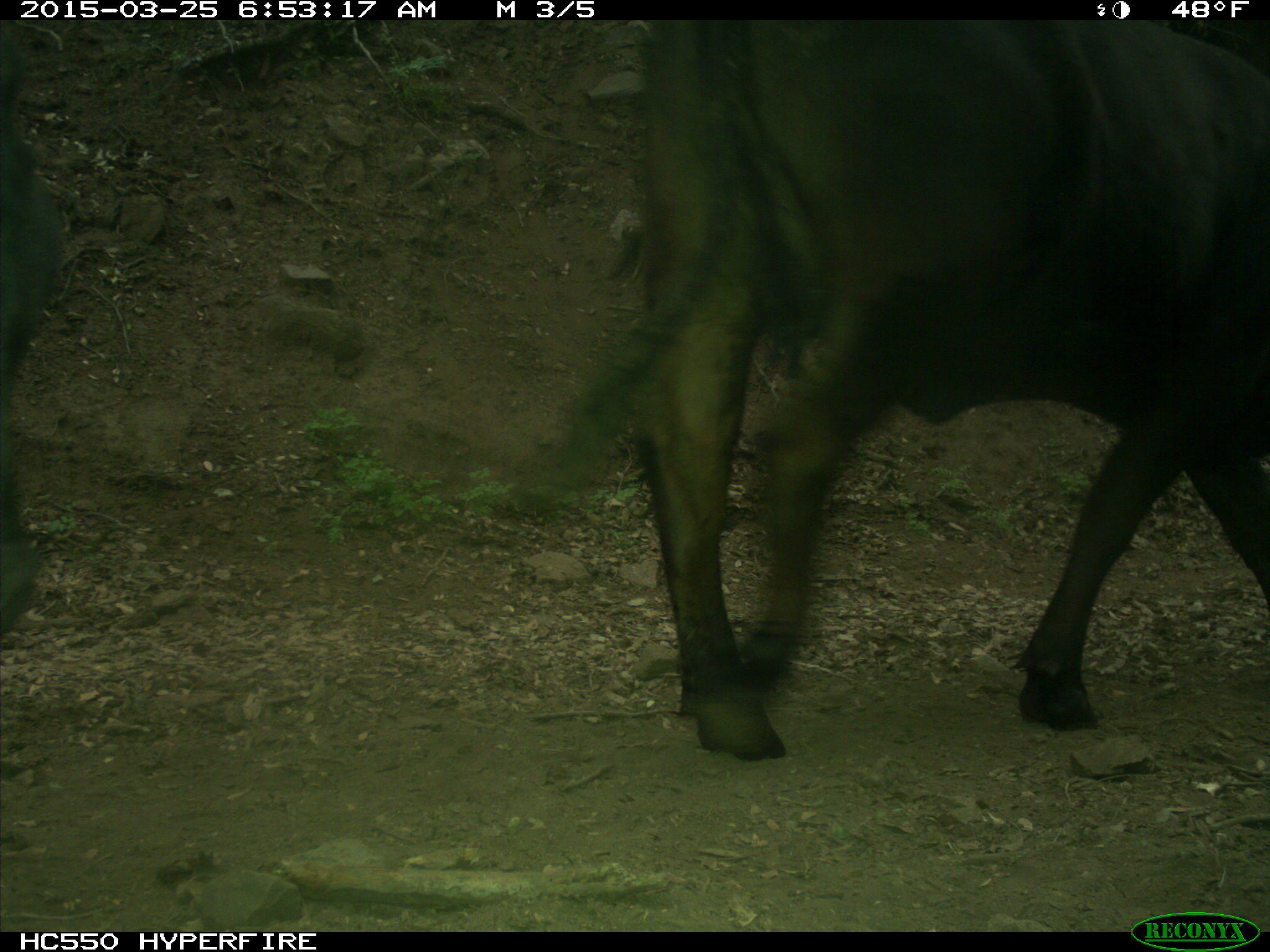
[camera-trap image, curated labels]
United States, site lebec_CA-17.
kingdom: Animalia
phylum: Chordata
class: Mammalia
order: Artiodactyla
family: Bovidae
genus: Bos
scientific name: Bos taurus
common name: domestic cow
Bos taurus (domestic cow).